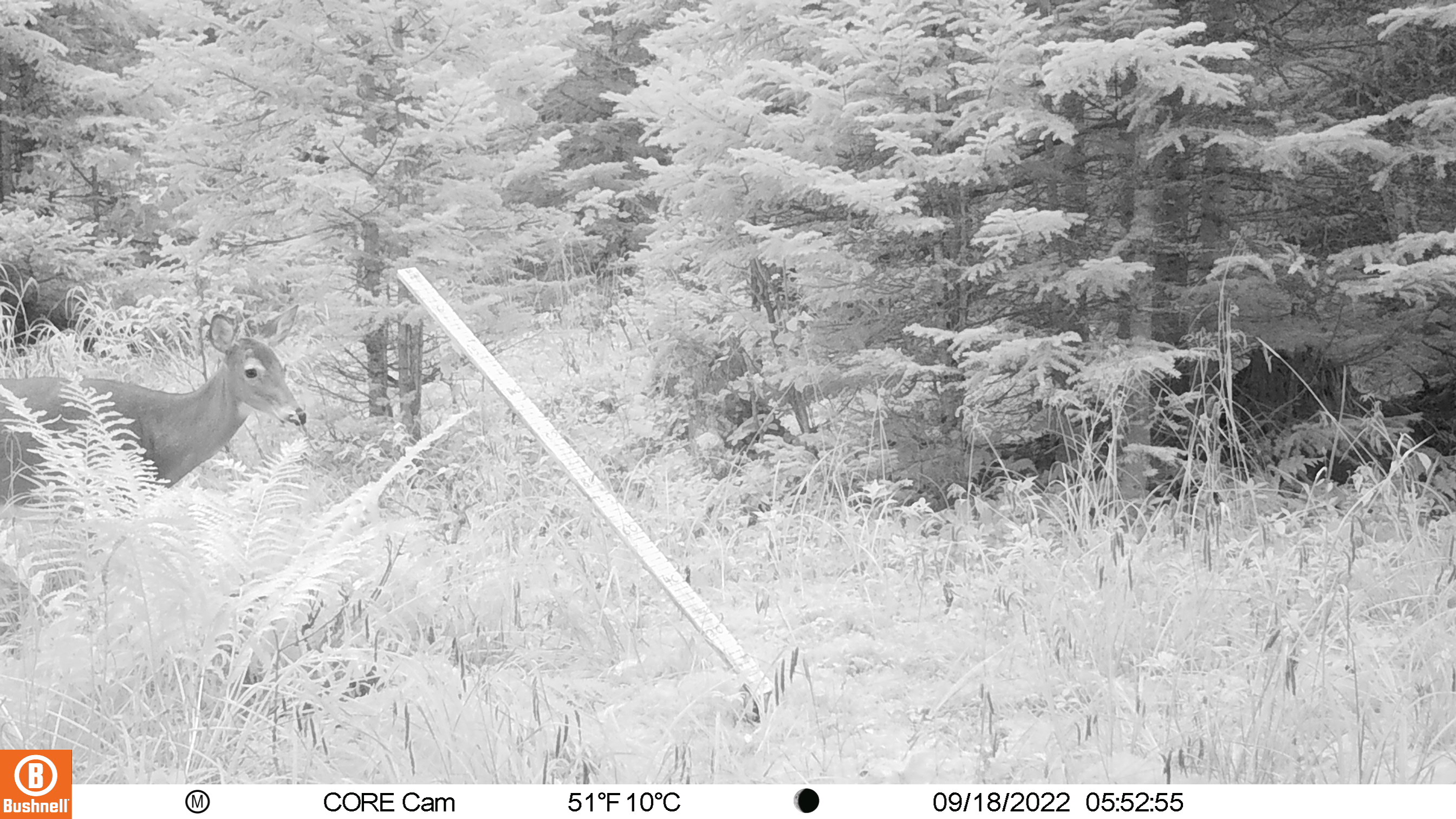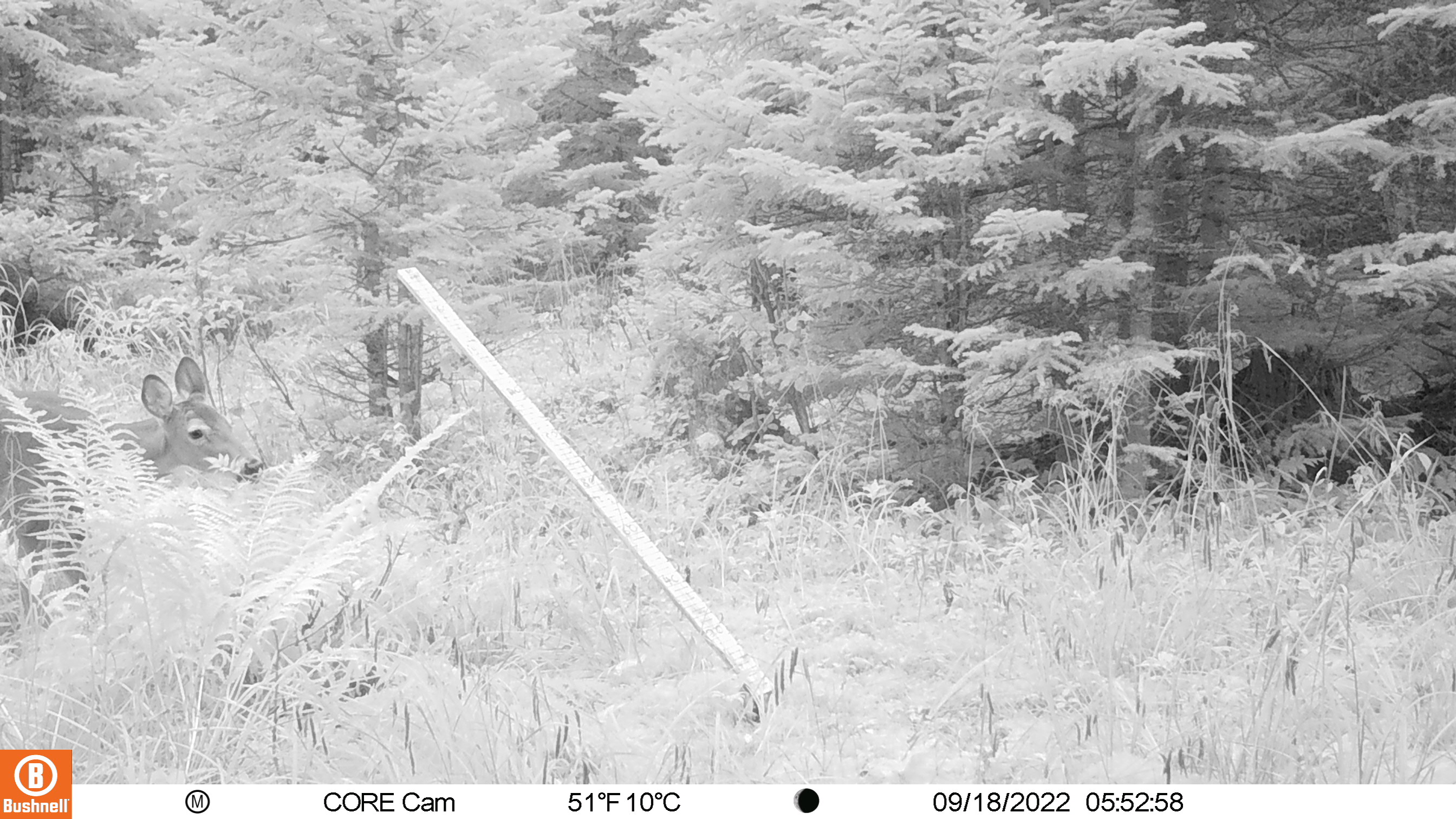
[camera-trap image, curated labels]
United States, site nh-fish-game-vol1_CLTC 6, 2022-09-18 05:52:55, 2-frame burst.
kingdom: Animalia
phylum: Chordata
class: Mammalia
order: Artiodactyla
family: Cervidae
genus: Odocoileus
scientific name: Odocoileus virginianus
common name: white-tailed deer